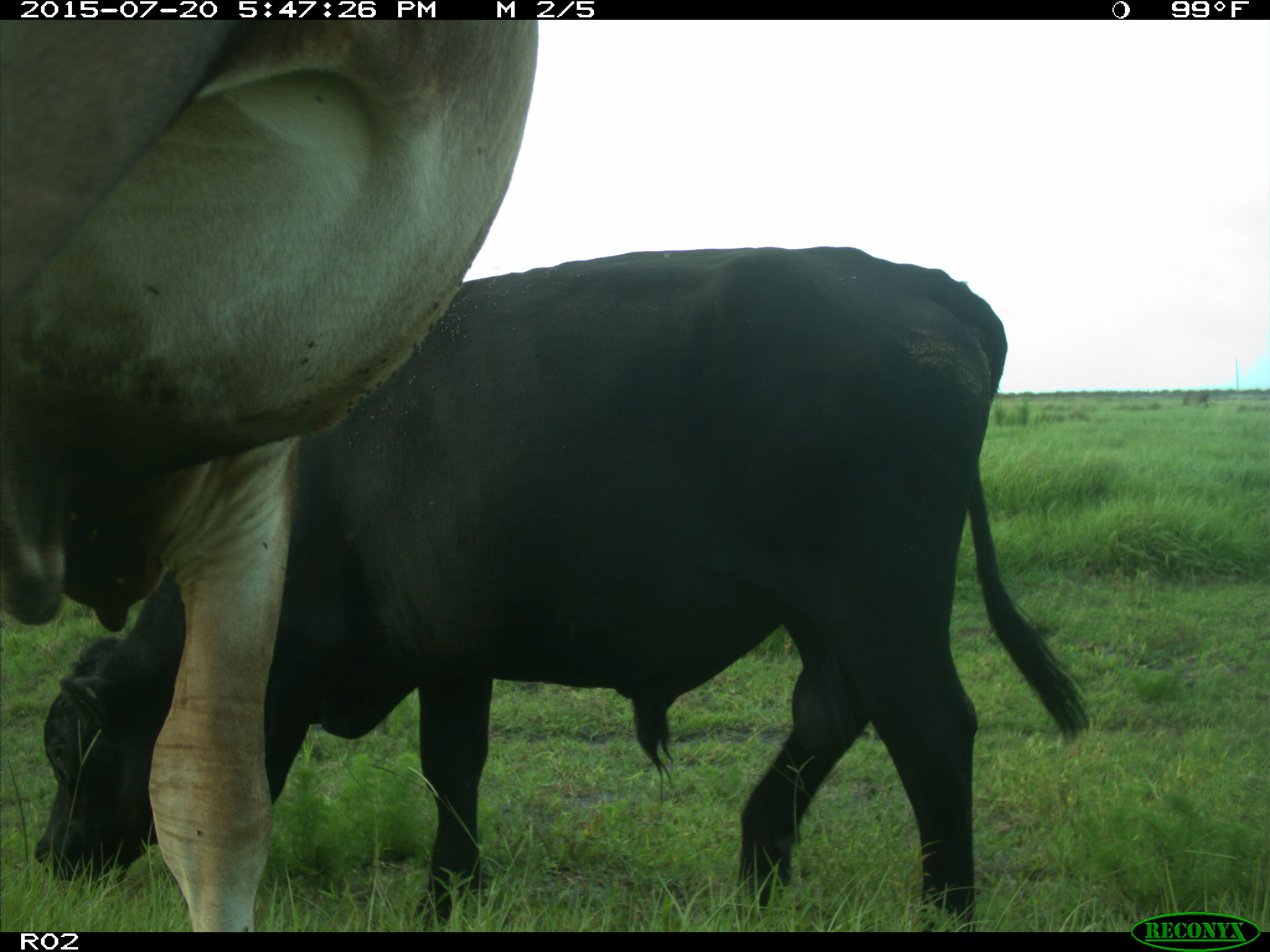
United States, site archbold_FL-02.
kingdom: Animalia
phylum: Chordata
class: Mammalia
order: Artiodactyla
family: Bovidae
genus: Bos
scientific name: Bos taurus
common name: domestic cow